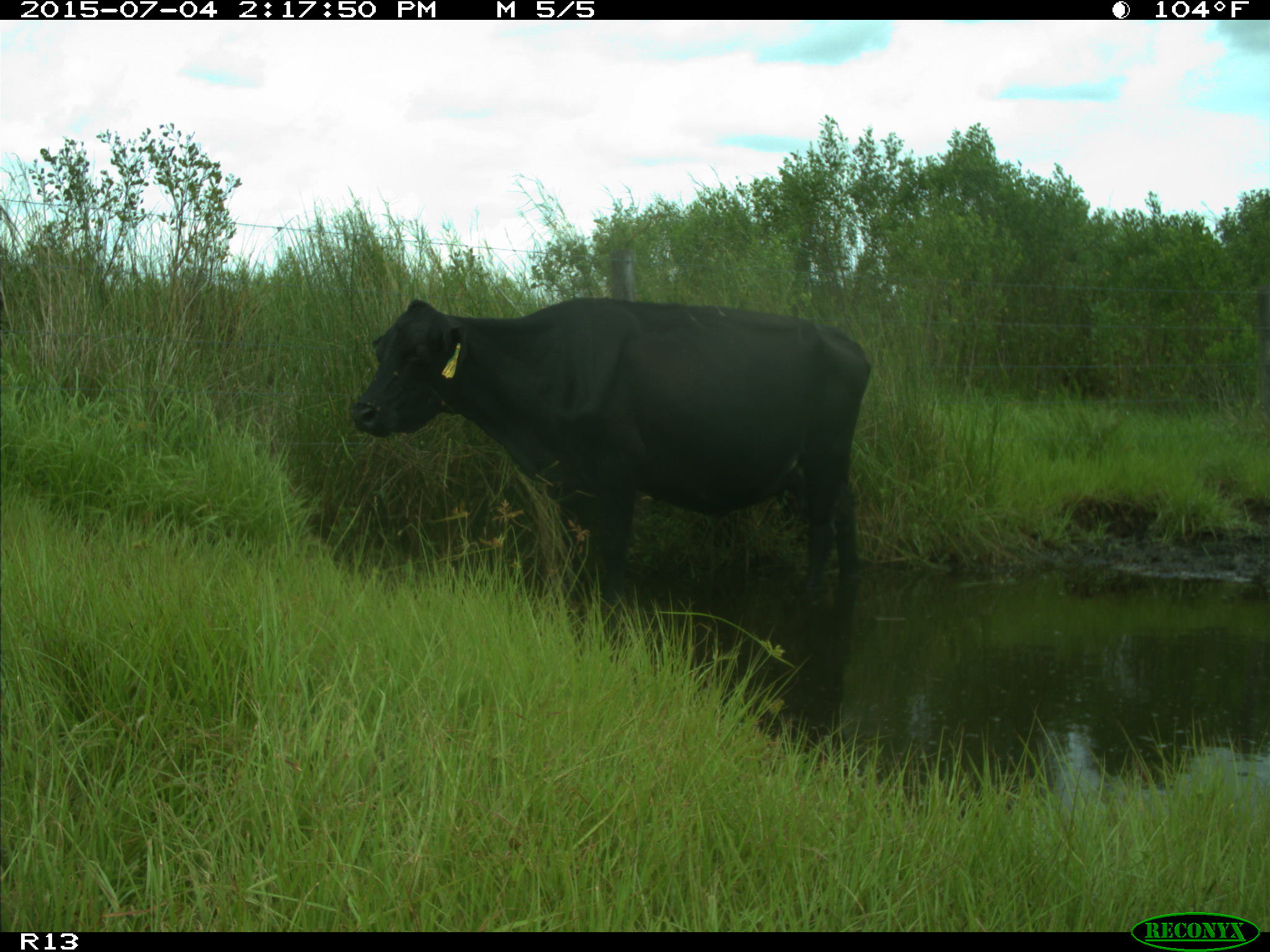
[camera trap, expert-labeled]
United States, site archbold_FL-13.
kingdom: Animalia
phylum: Chordata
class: Mammalia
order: Artiodactyla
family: Bovidae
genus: Bos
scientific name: Bos taurus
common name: domestic cow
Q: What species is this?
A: Bos taurus (domestic cow).